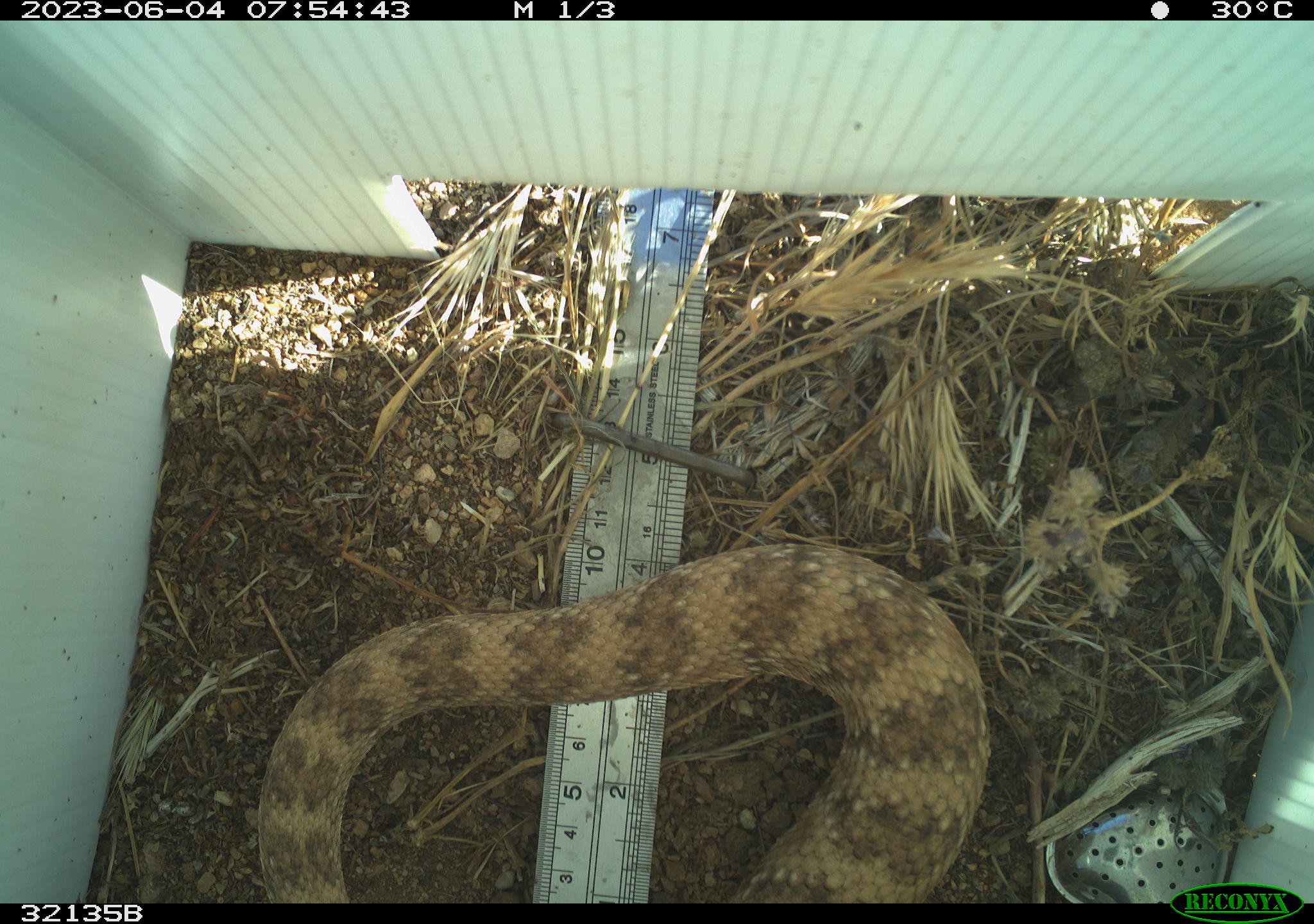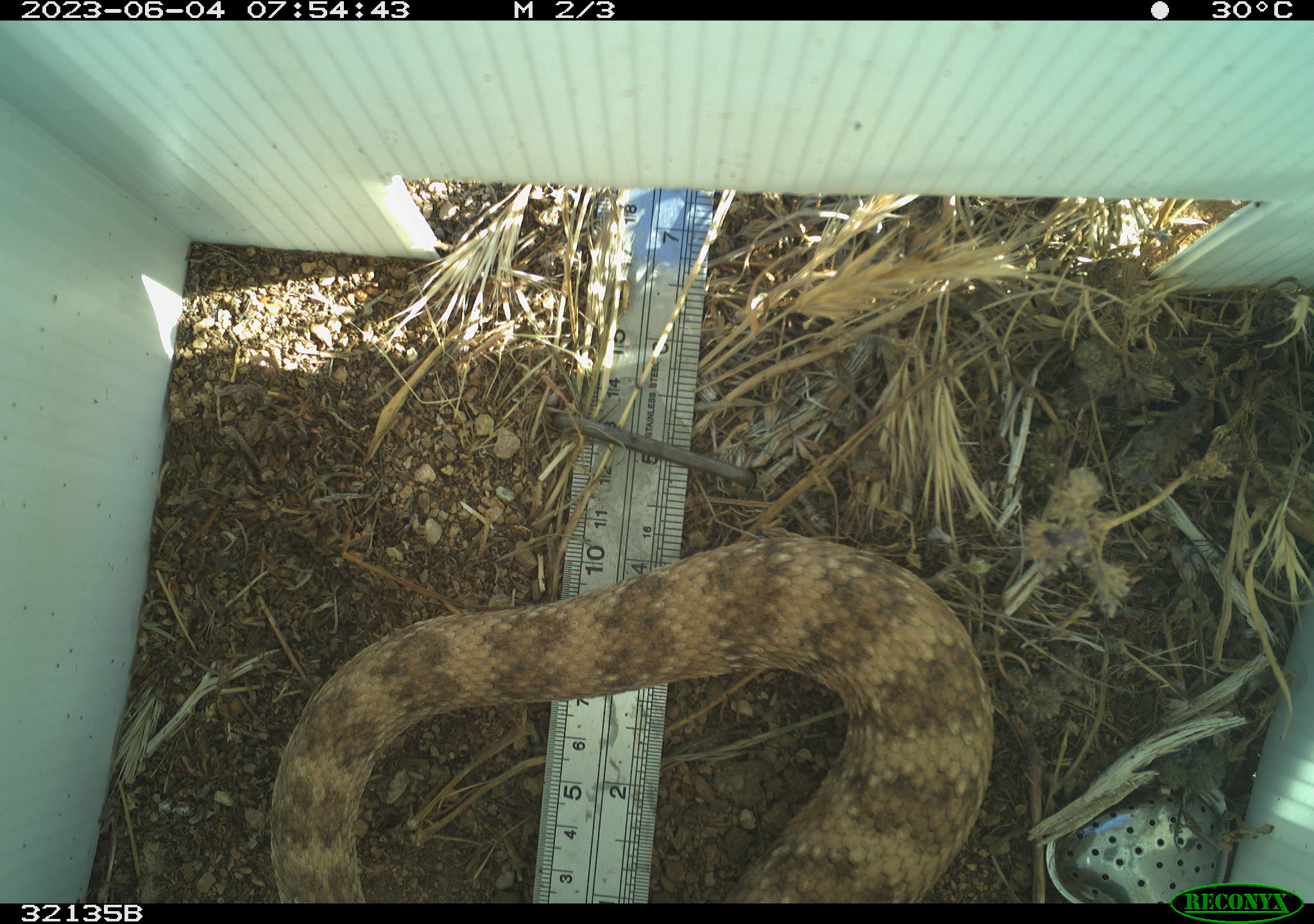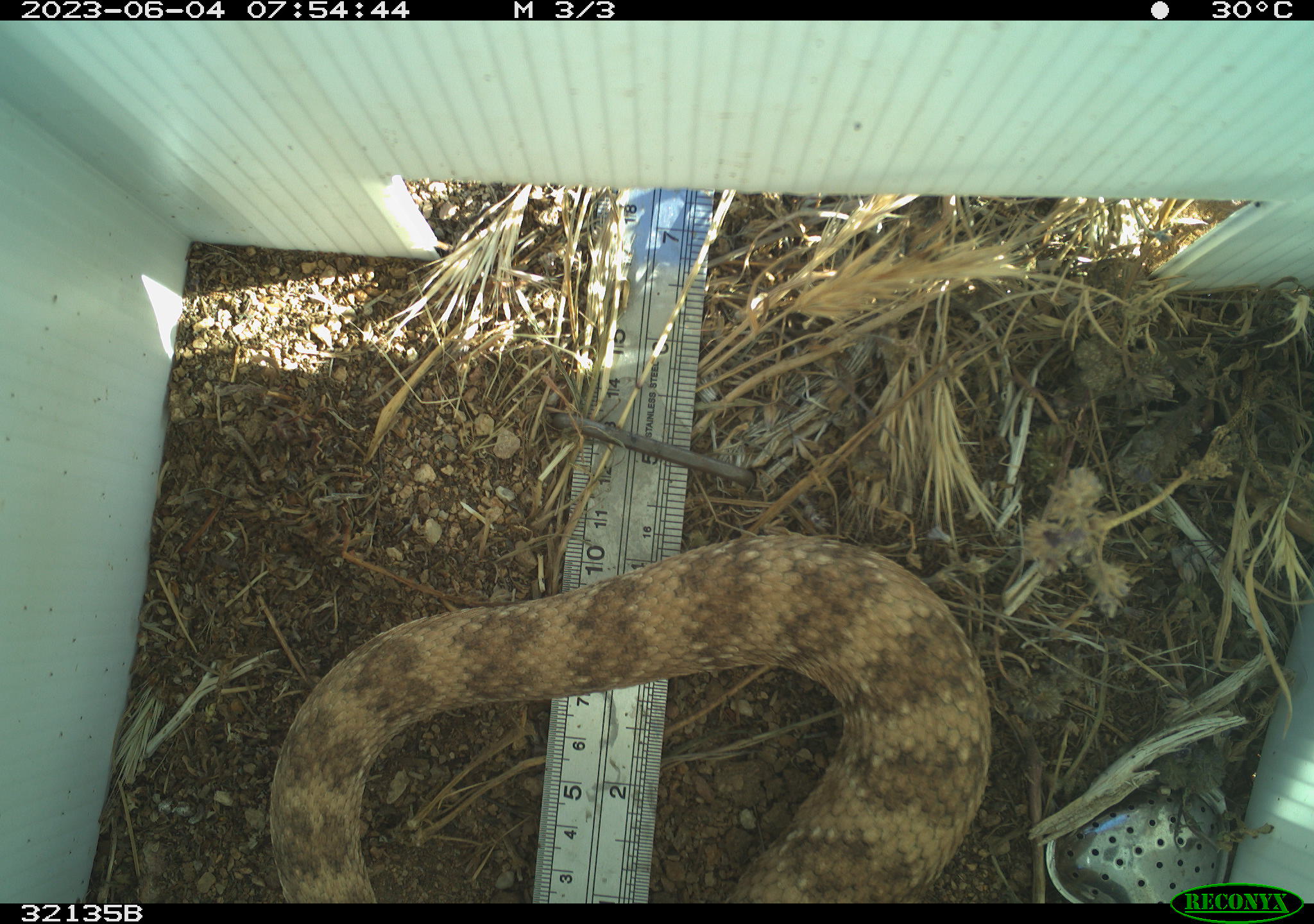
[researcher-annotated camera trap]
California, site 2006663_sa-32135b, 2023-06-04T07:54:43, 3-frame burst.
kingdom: Animalia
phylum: Chordata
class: Reptilia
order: Squamata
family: Viperidae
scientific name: Viperidae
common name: adders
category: viperidae family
Viperidae family (adders) (Viperidae).